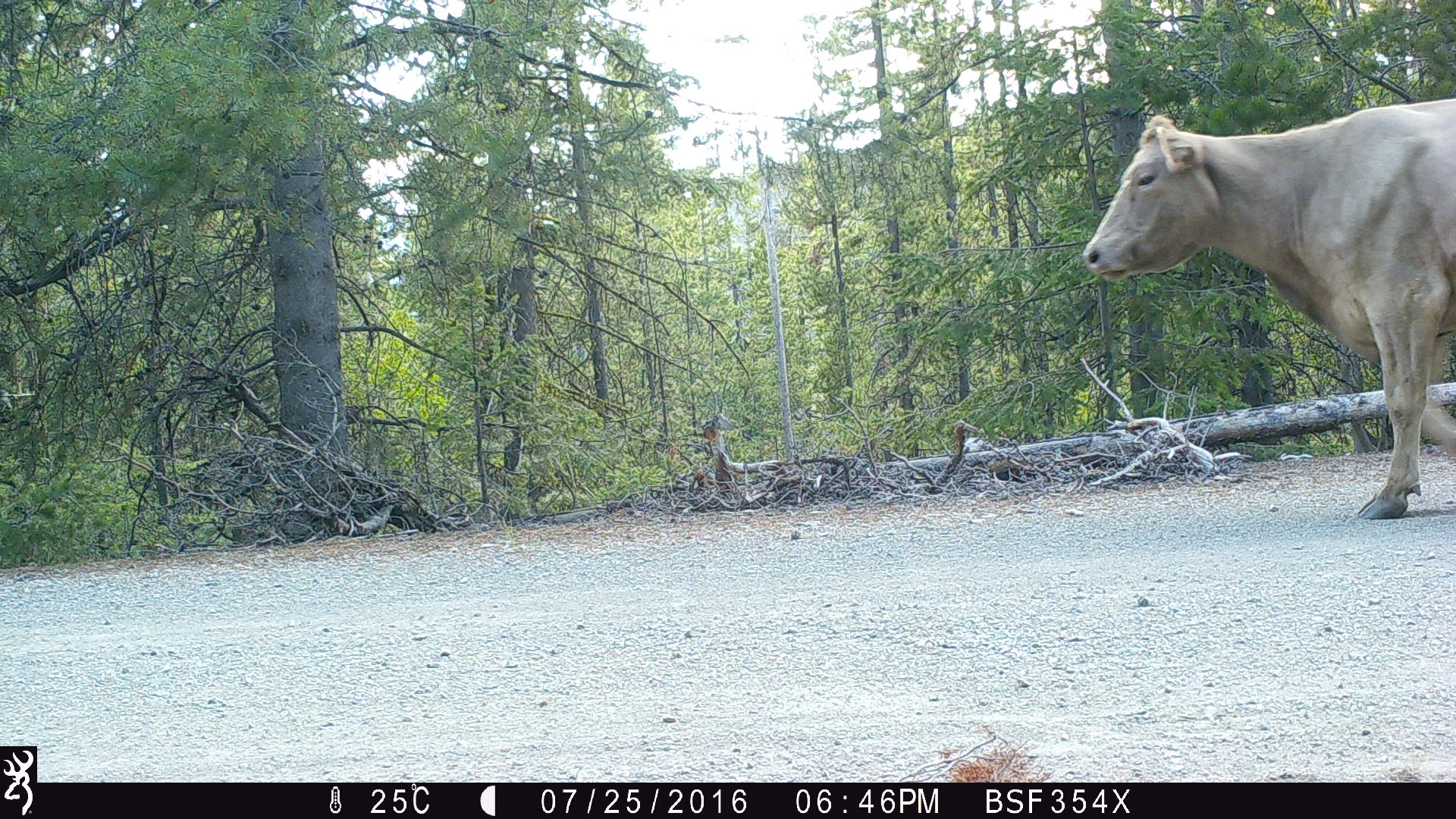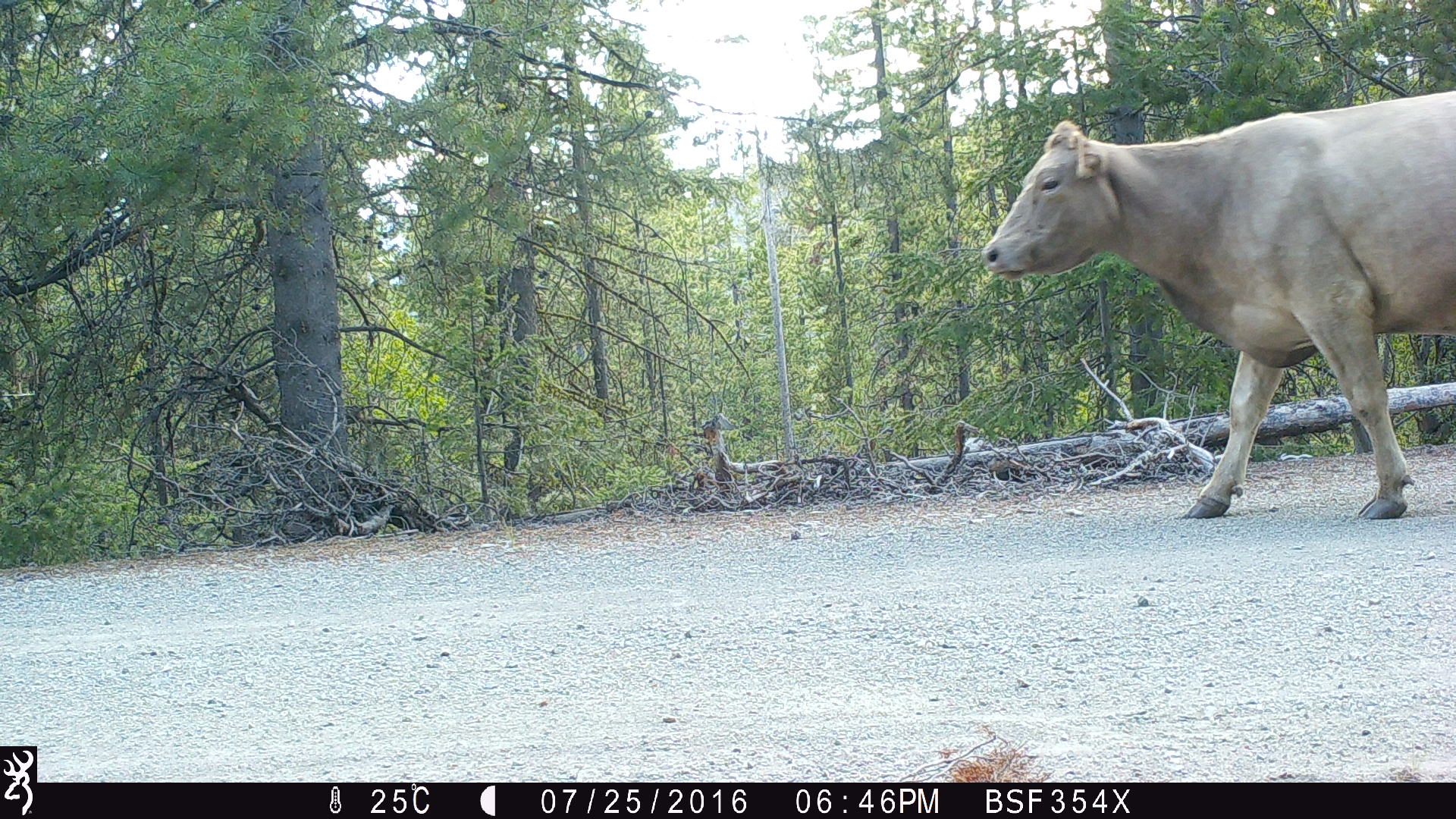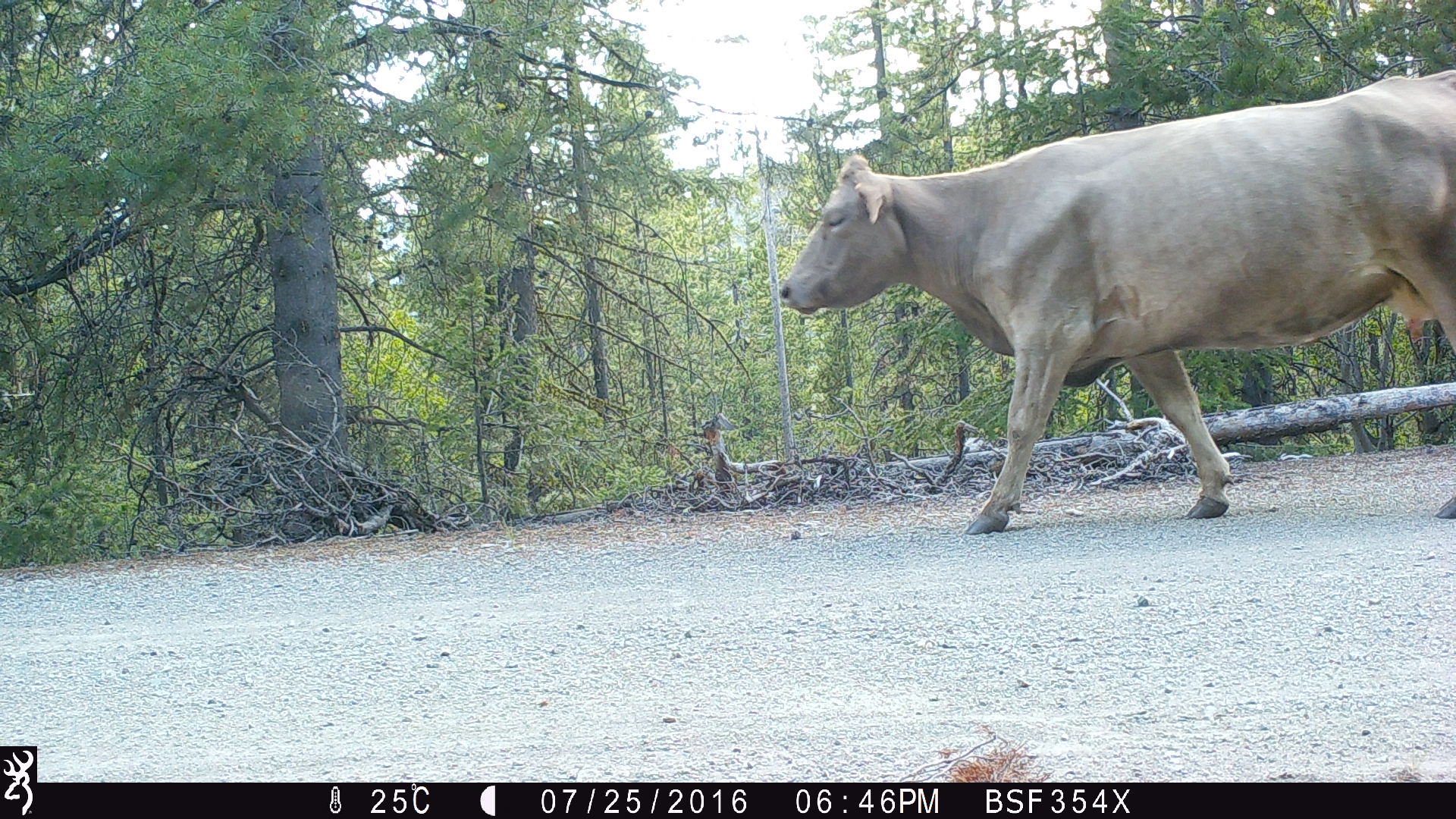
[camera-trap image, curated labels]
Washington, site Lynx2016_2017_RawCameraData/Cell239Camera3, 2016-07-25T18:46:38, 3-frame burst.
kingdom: Animalia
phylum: Chordata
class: Mammalia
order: Artiodactyla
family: Bovidae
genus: Bos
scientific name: Bos taurus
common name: domestic cattle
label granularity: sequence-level